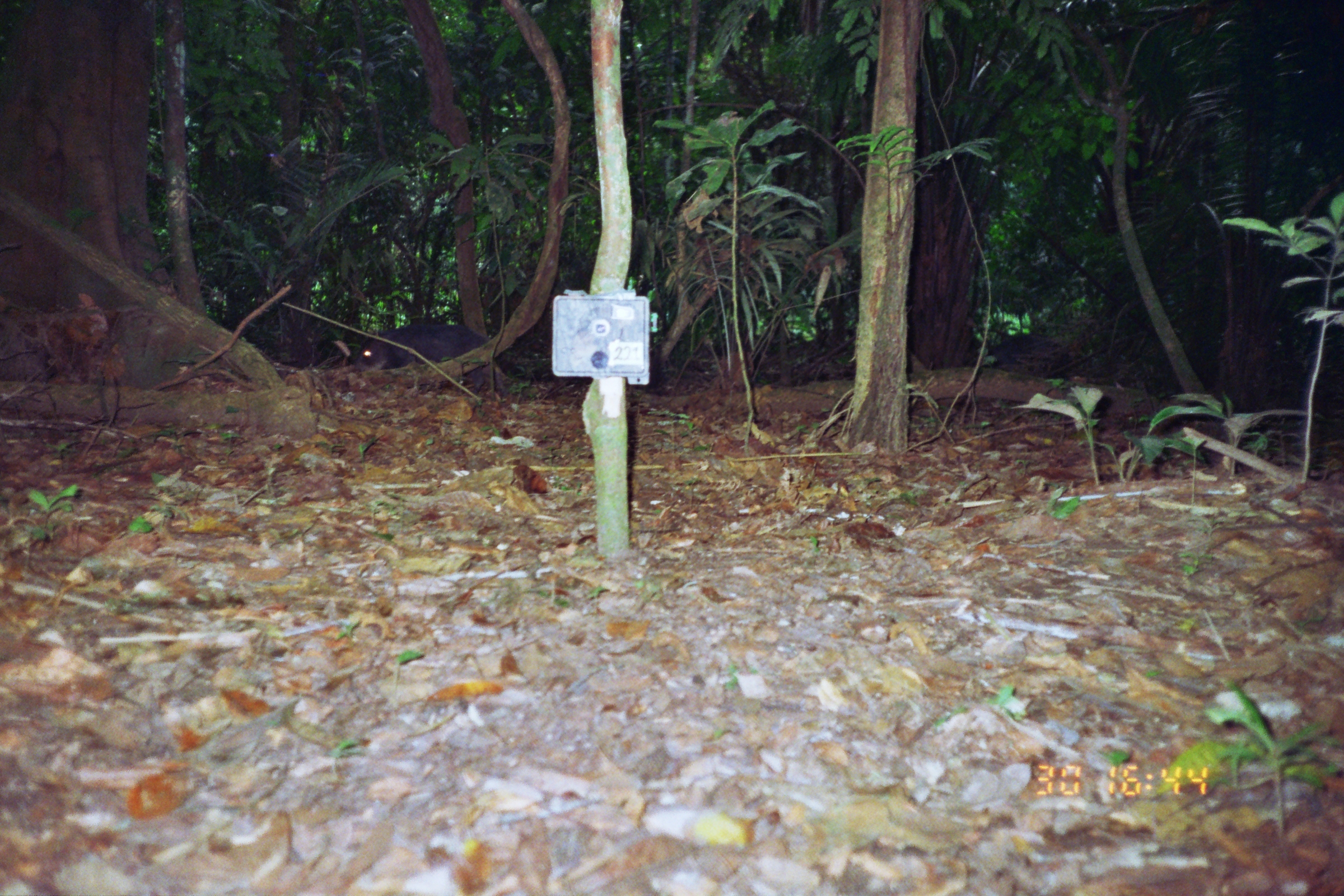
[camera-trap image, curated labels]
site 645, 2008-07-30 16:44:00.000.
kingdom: Animalia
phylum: Chordata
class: Mammalia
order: Artiodactyla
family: Tayassuidae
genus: Tayassu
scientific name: Tayassu pecari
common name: white-lipped peccary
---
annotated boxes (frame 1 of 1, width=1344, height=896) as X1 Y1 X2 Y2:
tayassu pecari: 353 319 509 398; 966 331 1076 381